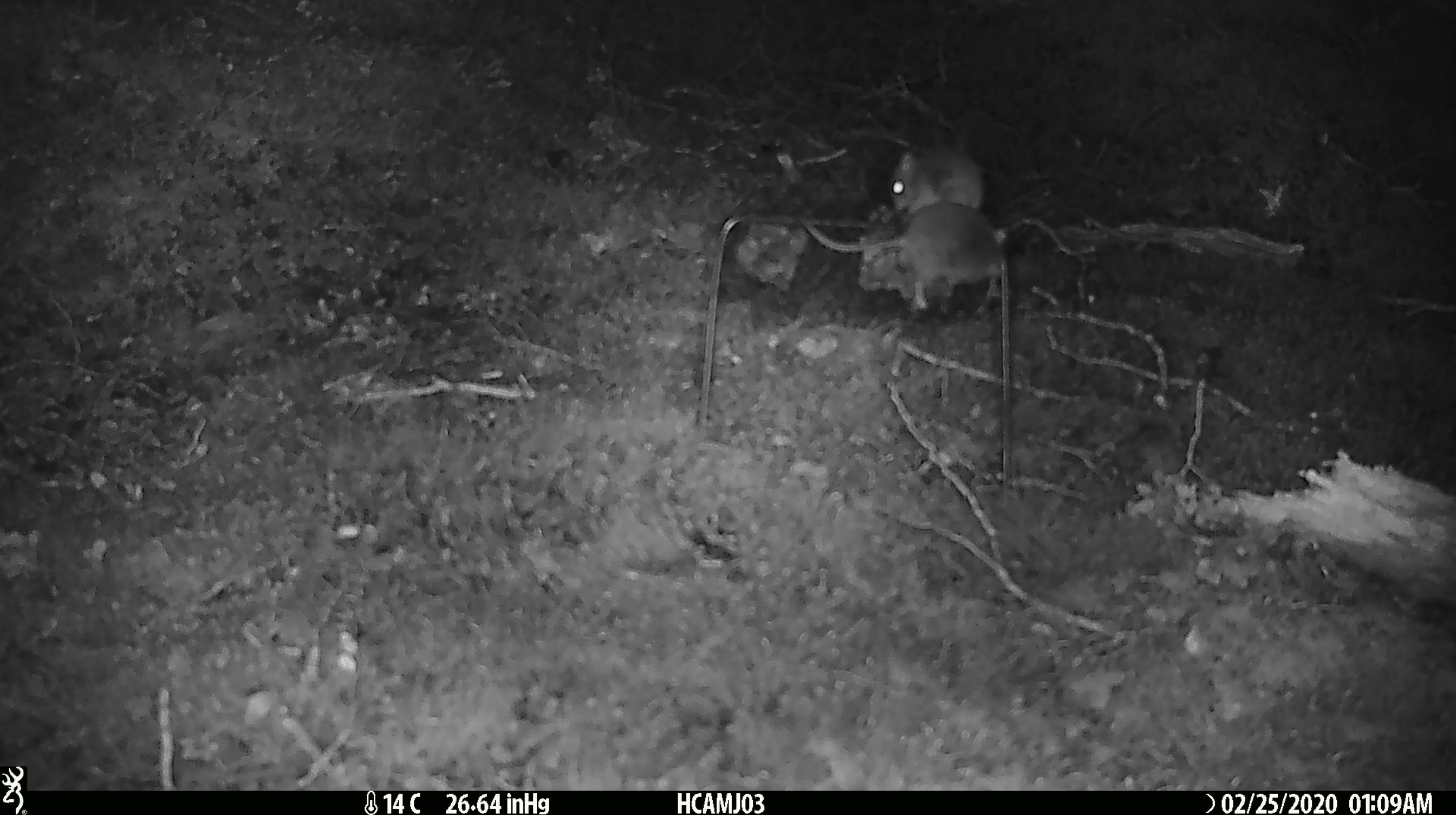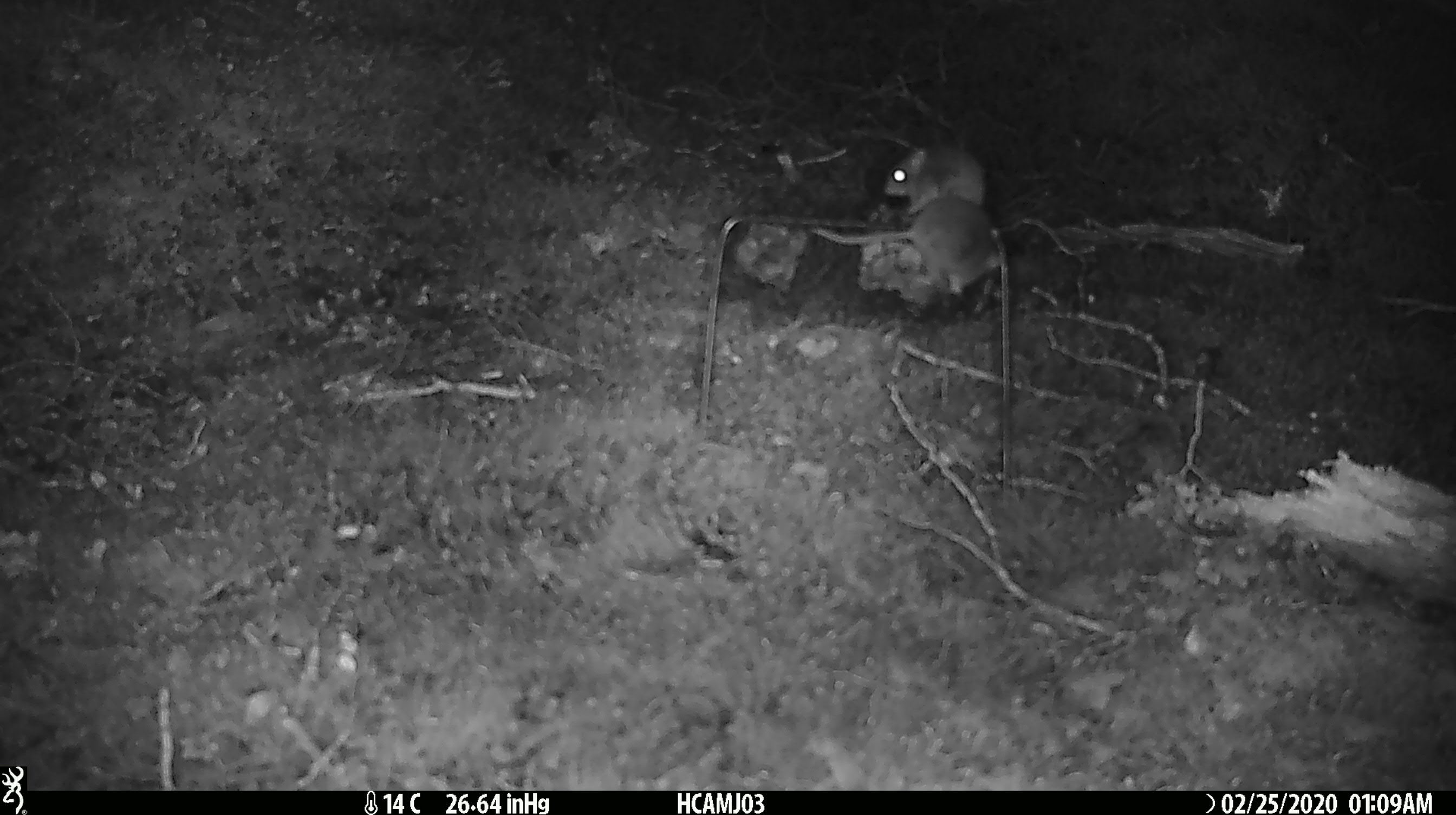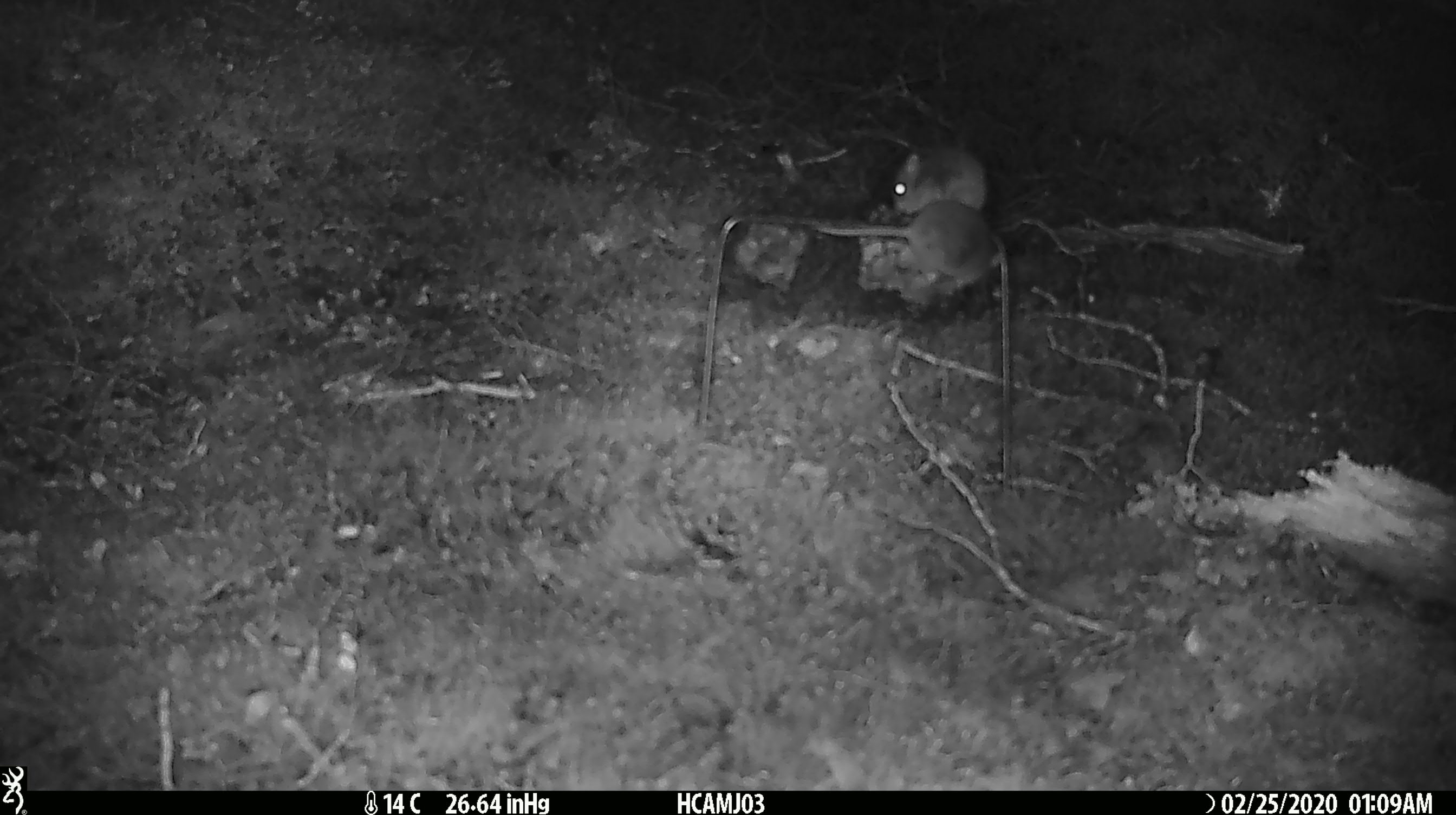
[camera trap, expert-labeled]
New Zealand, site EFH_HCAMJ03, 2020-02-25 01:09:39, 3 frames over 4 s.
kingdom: Animalia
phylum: Chordata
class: Mammalia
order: Rodentia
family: Muridae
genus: Mus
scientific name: Mus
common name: mouse